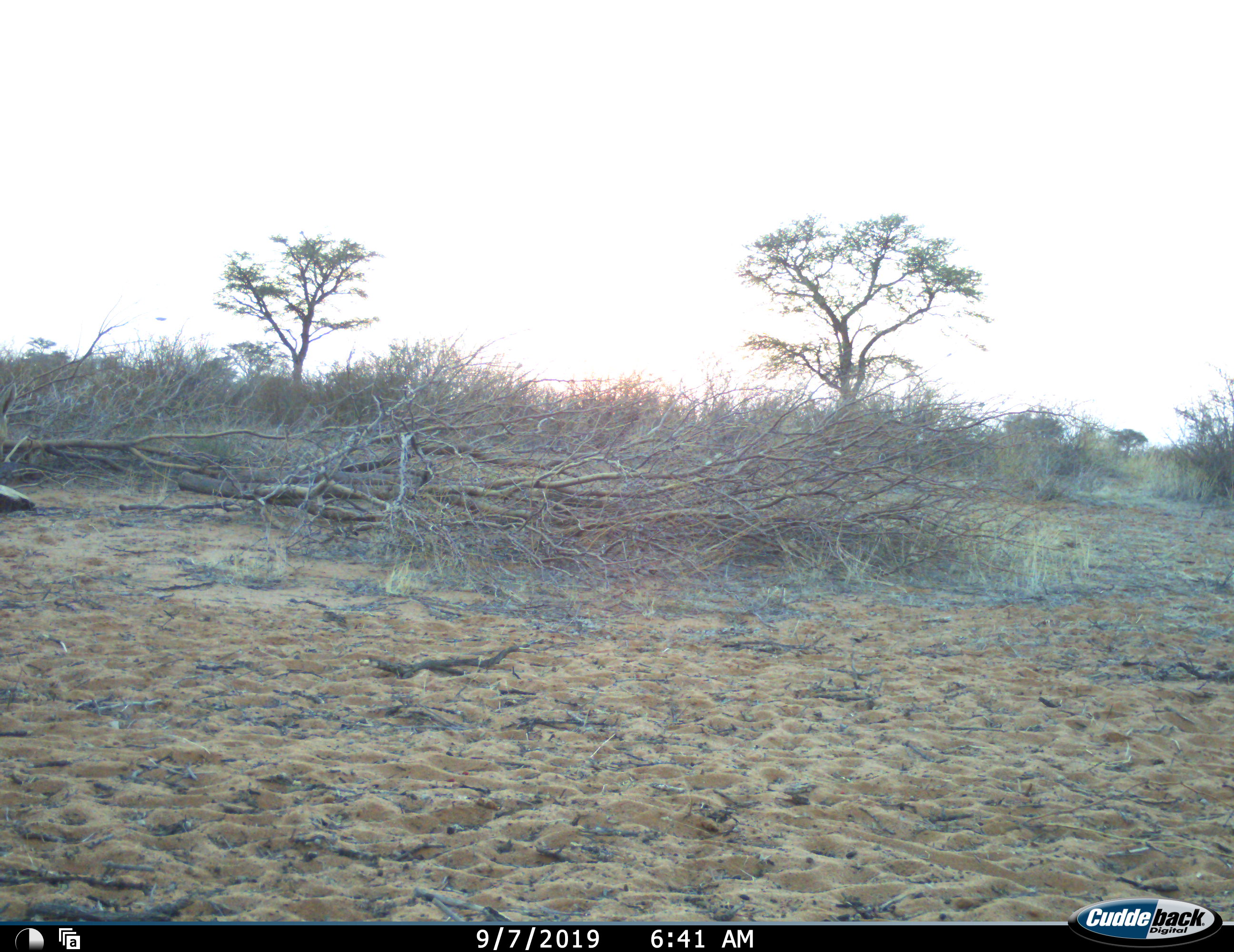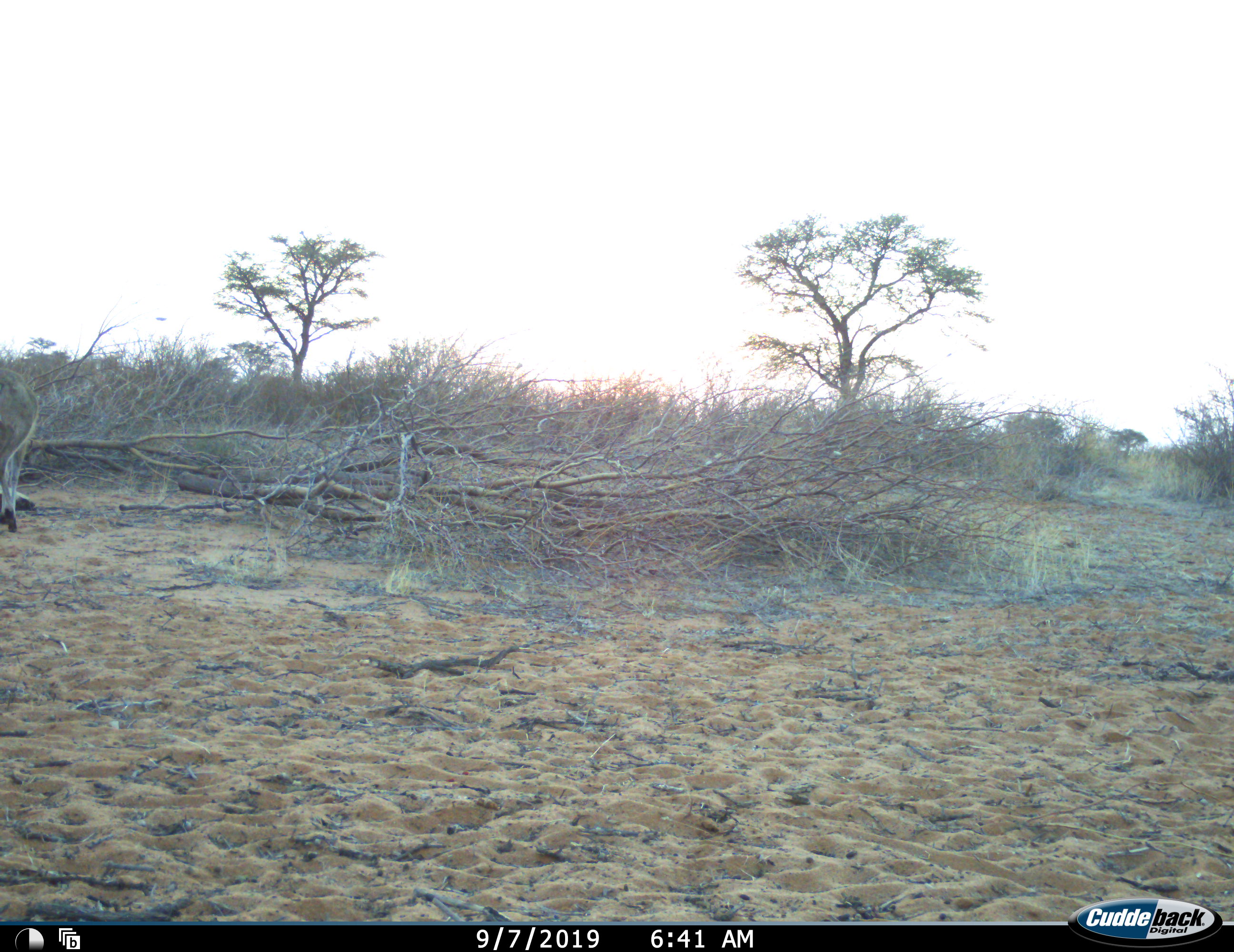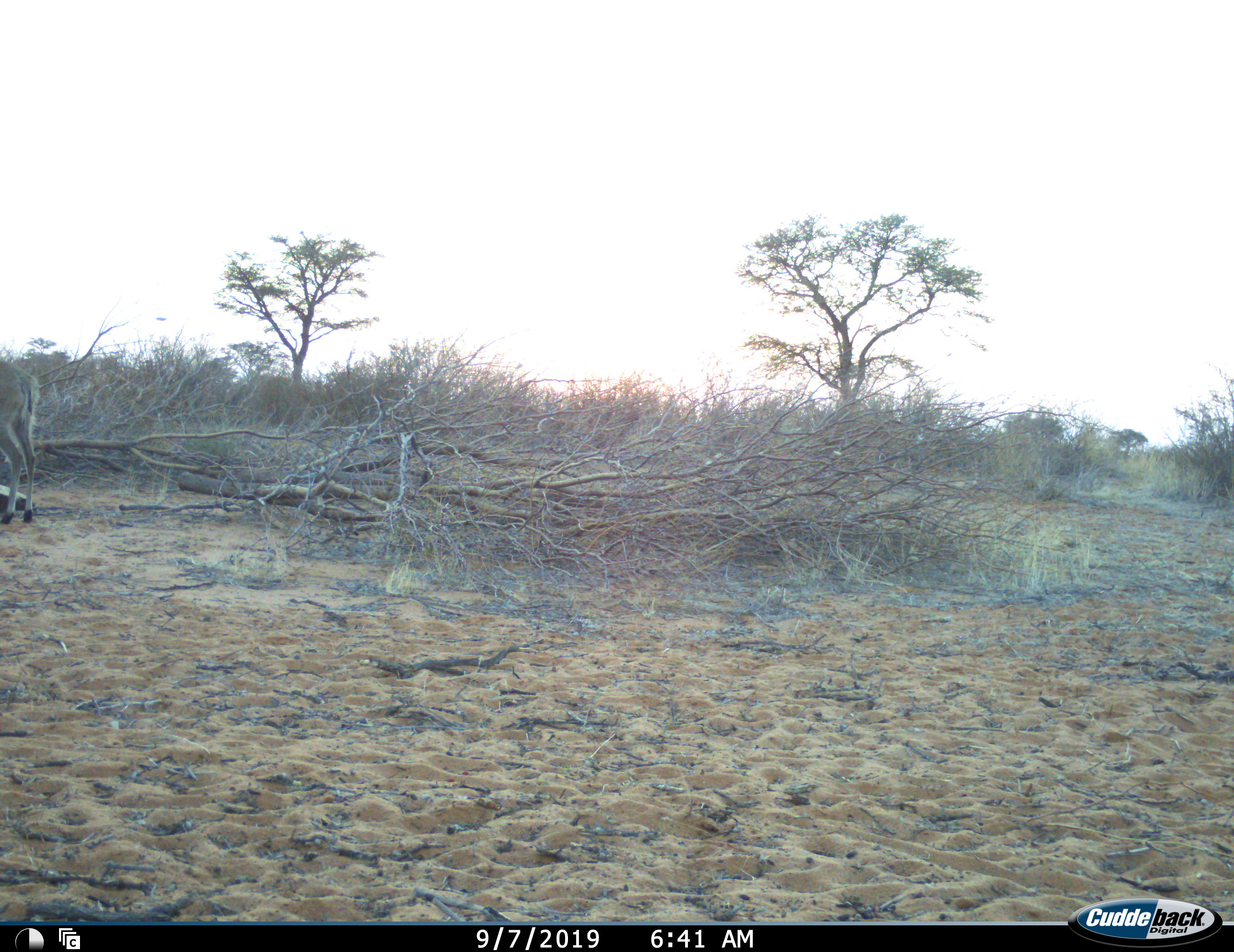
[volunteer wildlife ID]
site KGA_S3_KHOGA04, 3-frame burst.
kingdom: Animalia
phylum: Chordata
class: Mammalia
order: Artiodactyla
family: Bovidae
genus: Sylvicapra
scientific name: Sylvicapra grimmia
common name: common duiker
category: duikercommongrey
Duikercommongrey (common duiker) (Sylvicapra grimmia), count 1. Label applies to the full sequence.